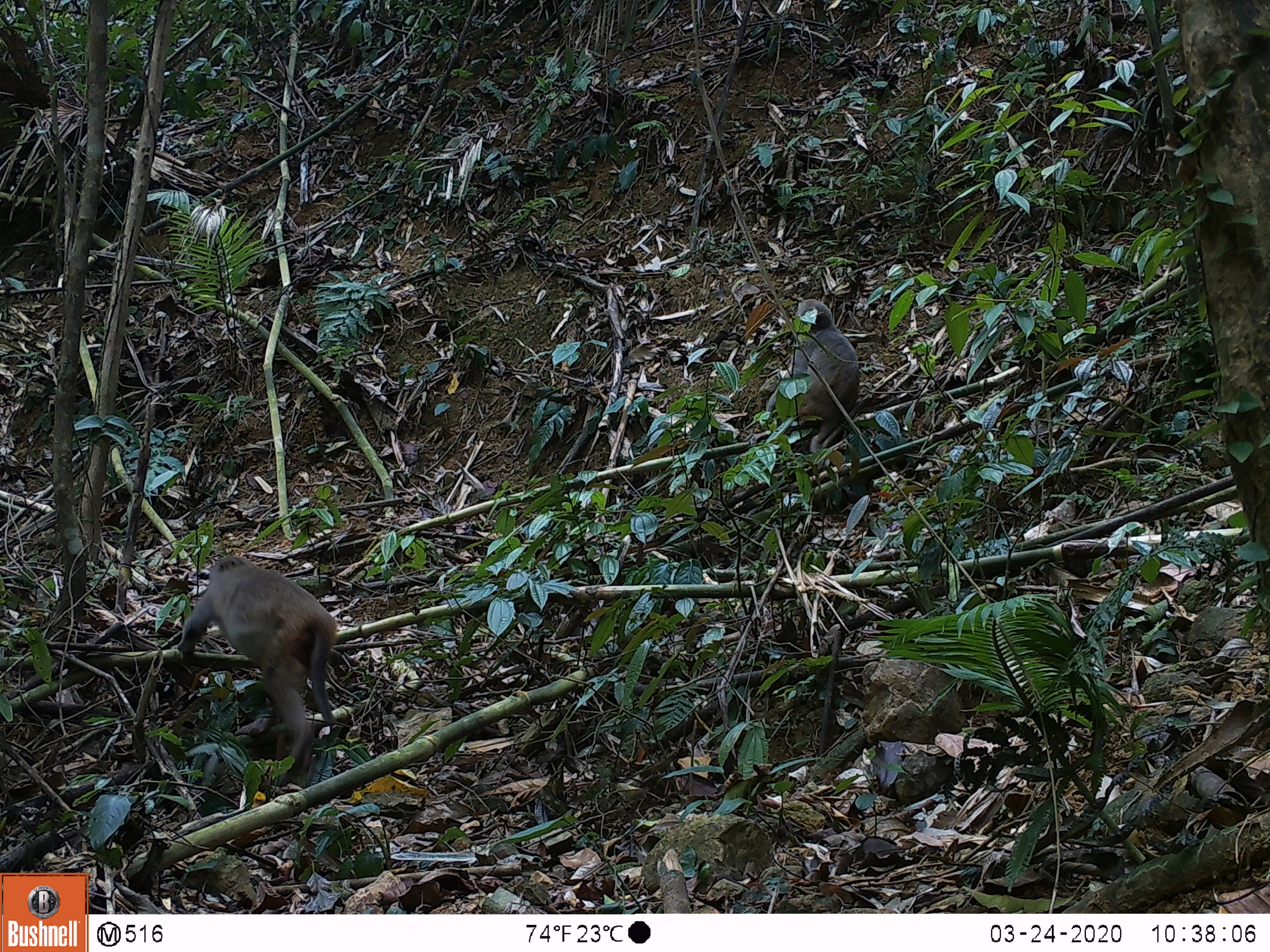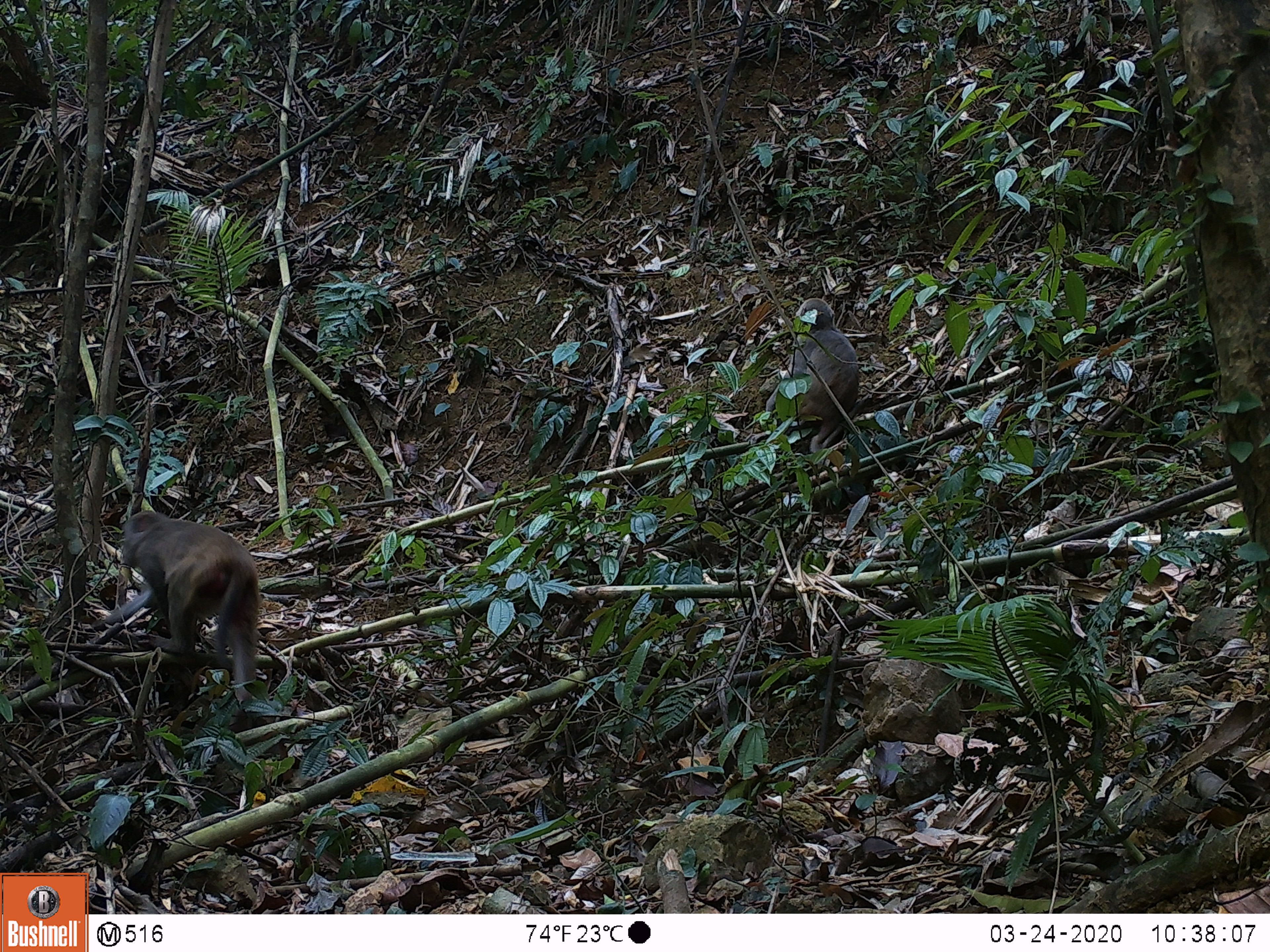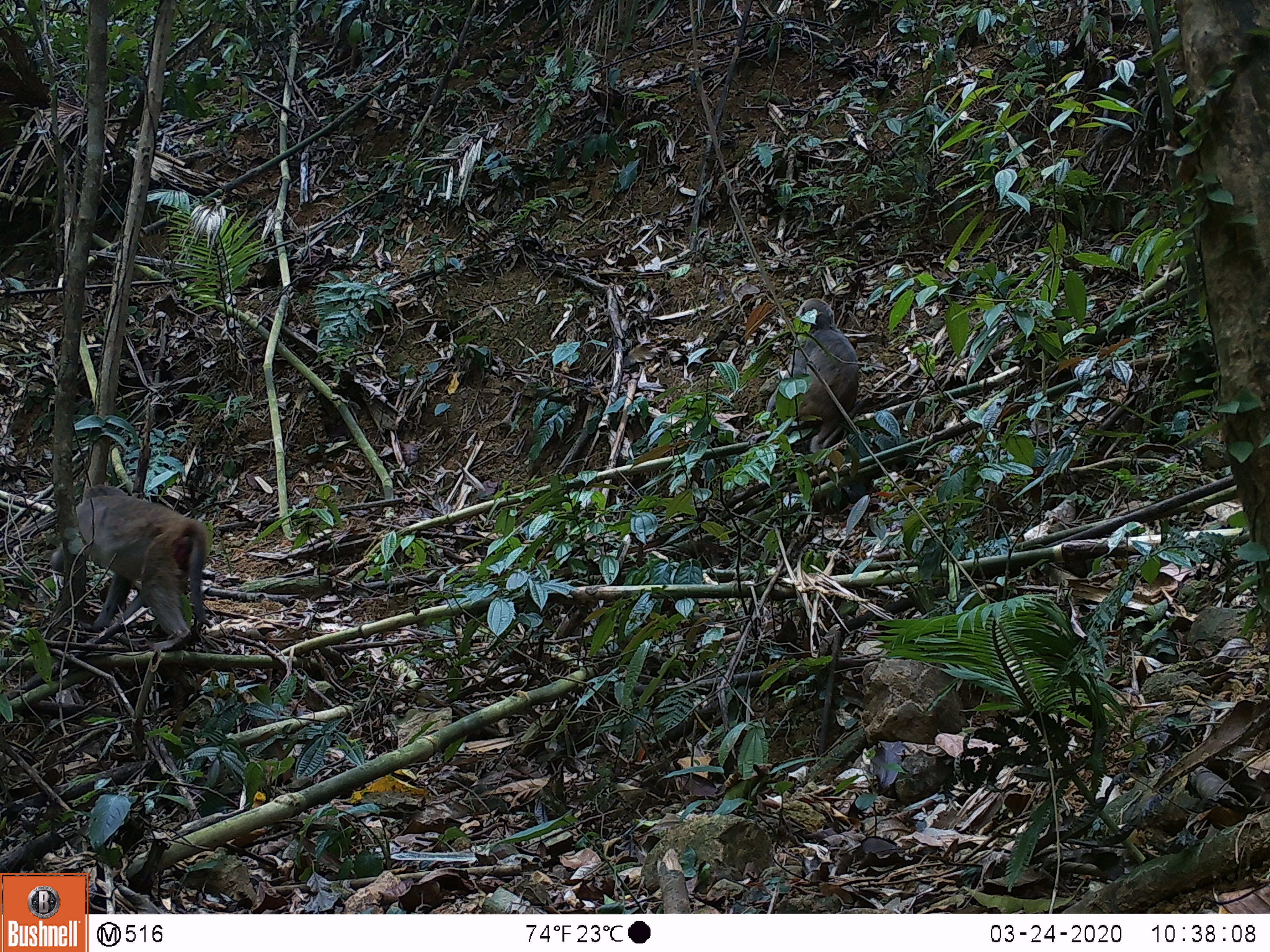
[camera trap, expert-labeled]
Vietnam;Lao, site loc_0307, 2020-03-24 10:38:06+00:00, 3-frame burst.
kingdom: Animalia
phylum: Chordata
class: Mammalia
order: Primates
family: Cercopithecidae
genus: Macaca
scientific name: Macaca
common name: macaques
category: assam or rhesus macaque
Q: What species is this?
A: Assam or rhesus macaque (macaques) (Macaca).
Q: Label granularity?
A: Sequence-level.